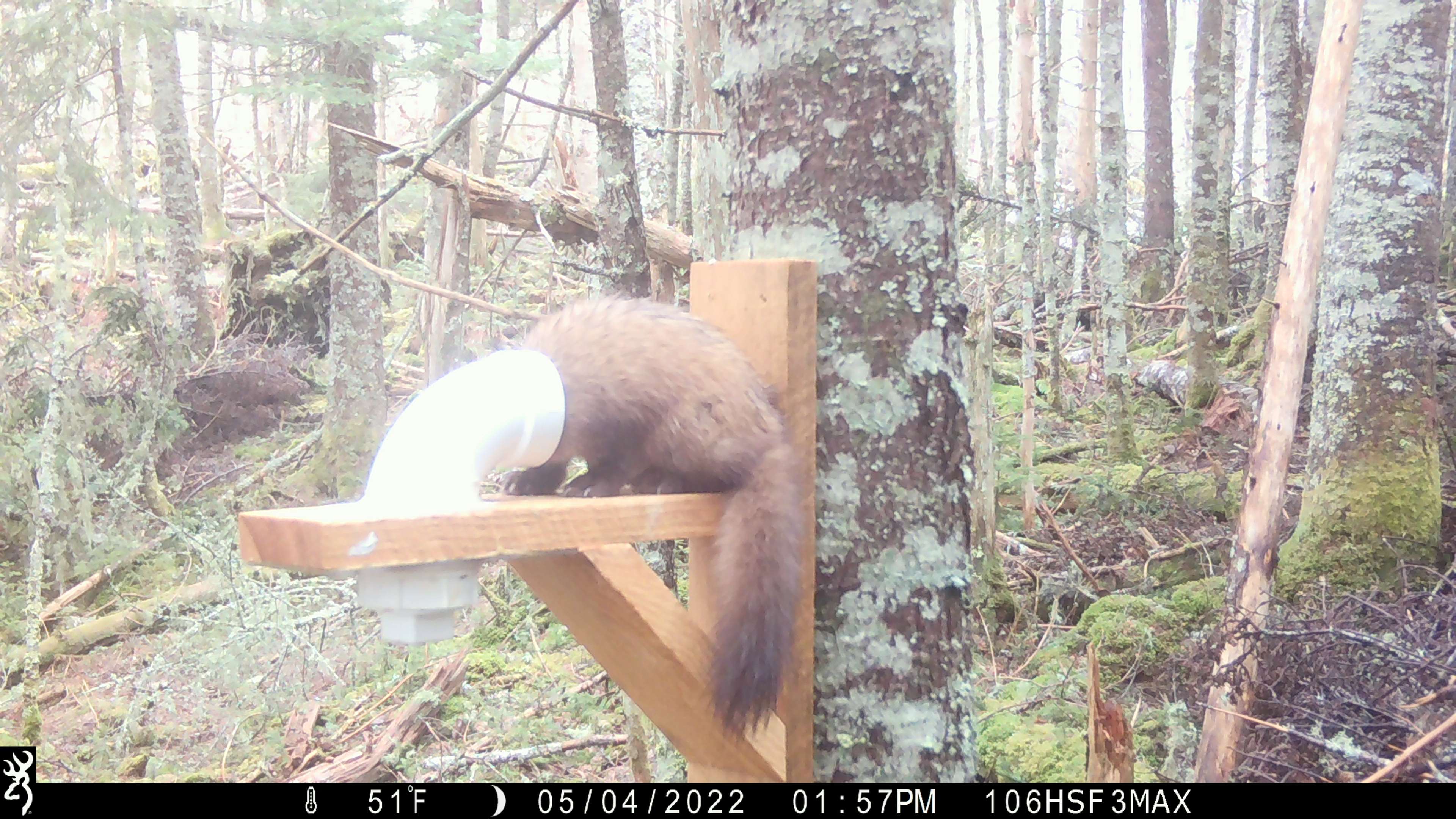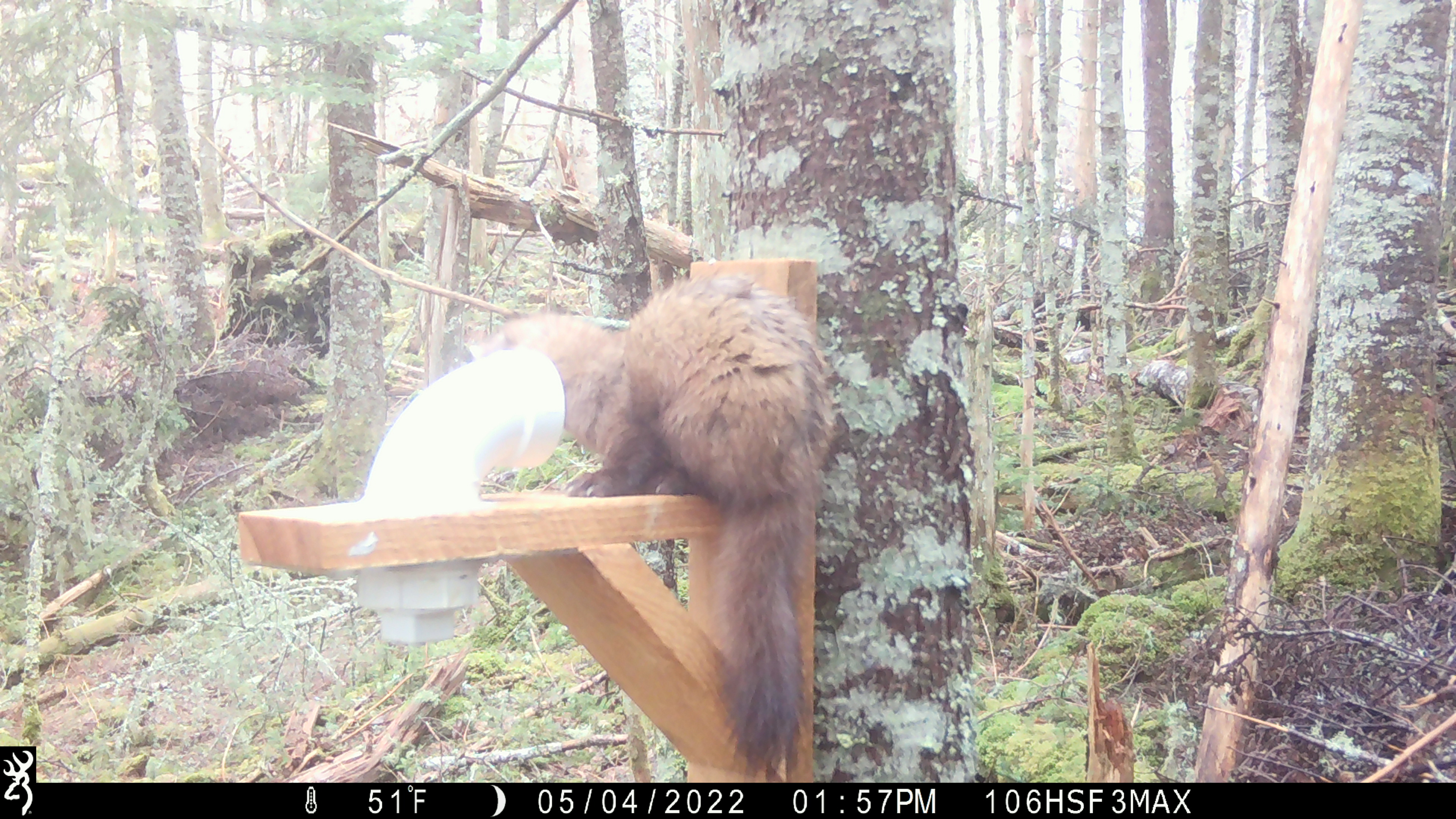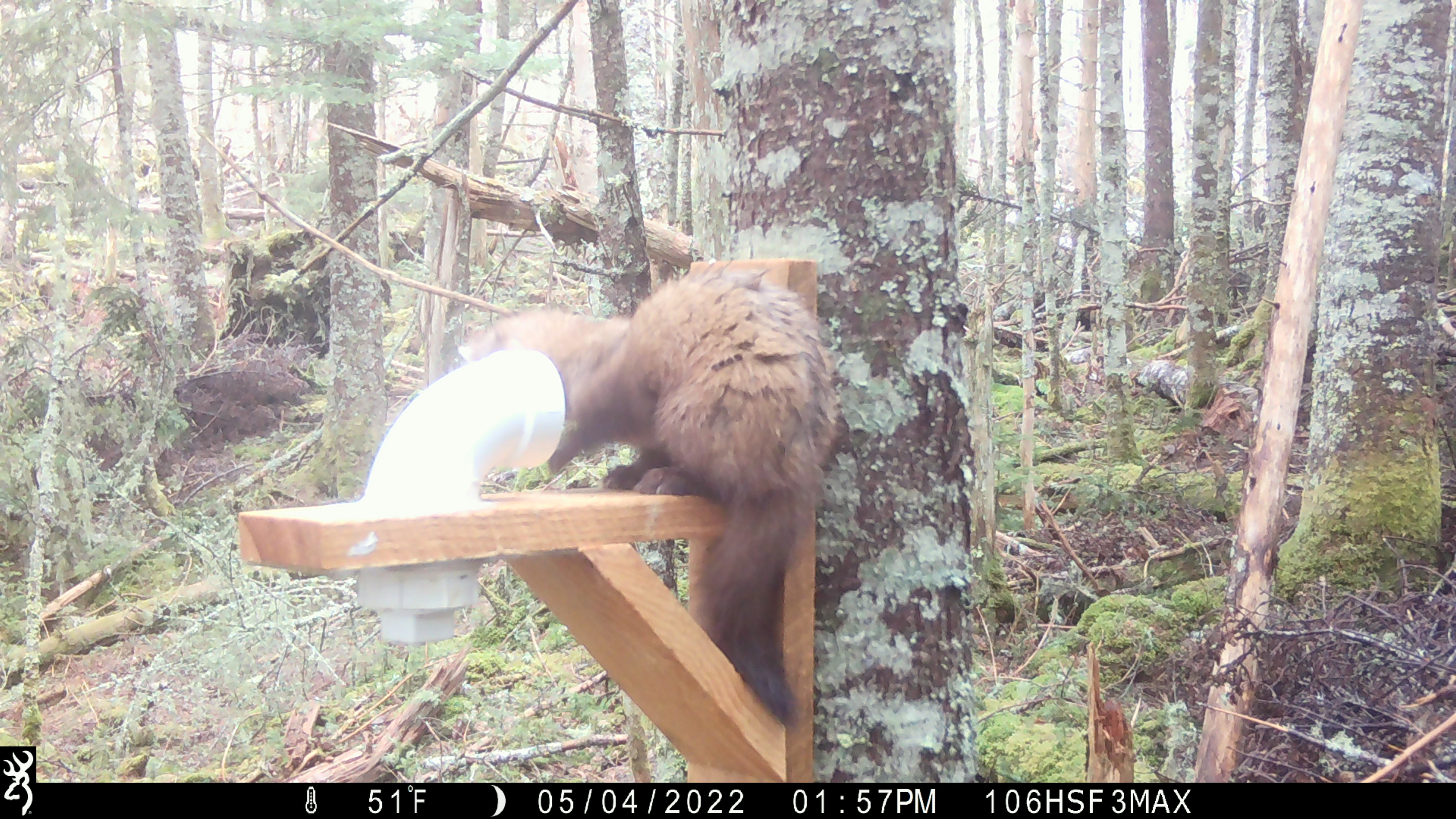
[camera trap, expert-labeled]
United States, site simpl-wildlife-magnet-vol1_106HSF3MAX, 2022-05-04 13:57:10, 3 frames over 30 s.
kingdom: Animalia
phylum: Chordata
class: Mammalia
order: Carnivora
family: Mustelidae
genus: Martes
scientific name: Martes americana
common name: american marten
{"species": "american marten (Martes americana)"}